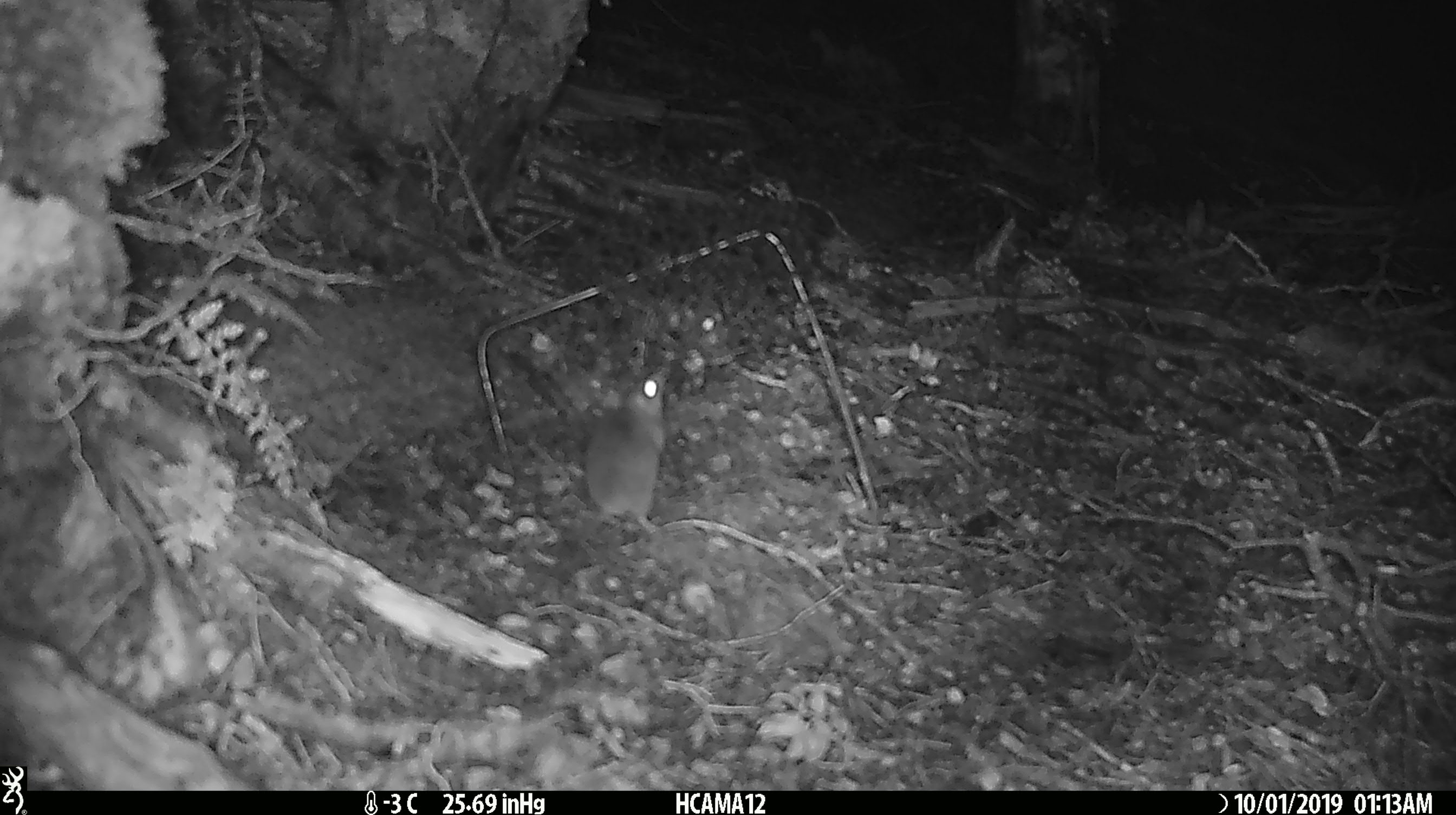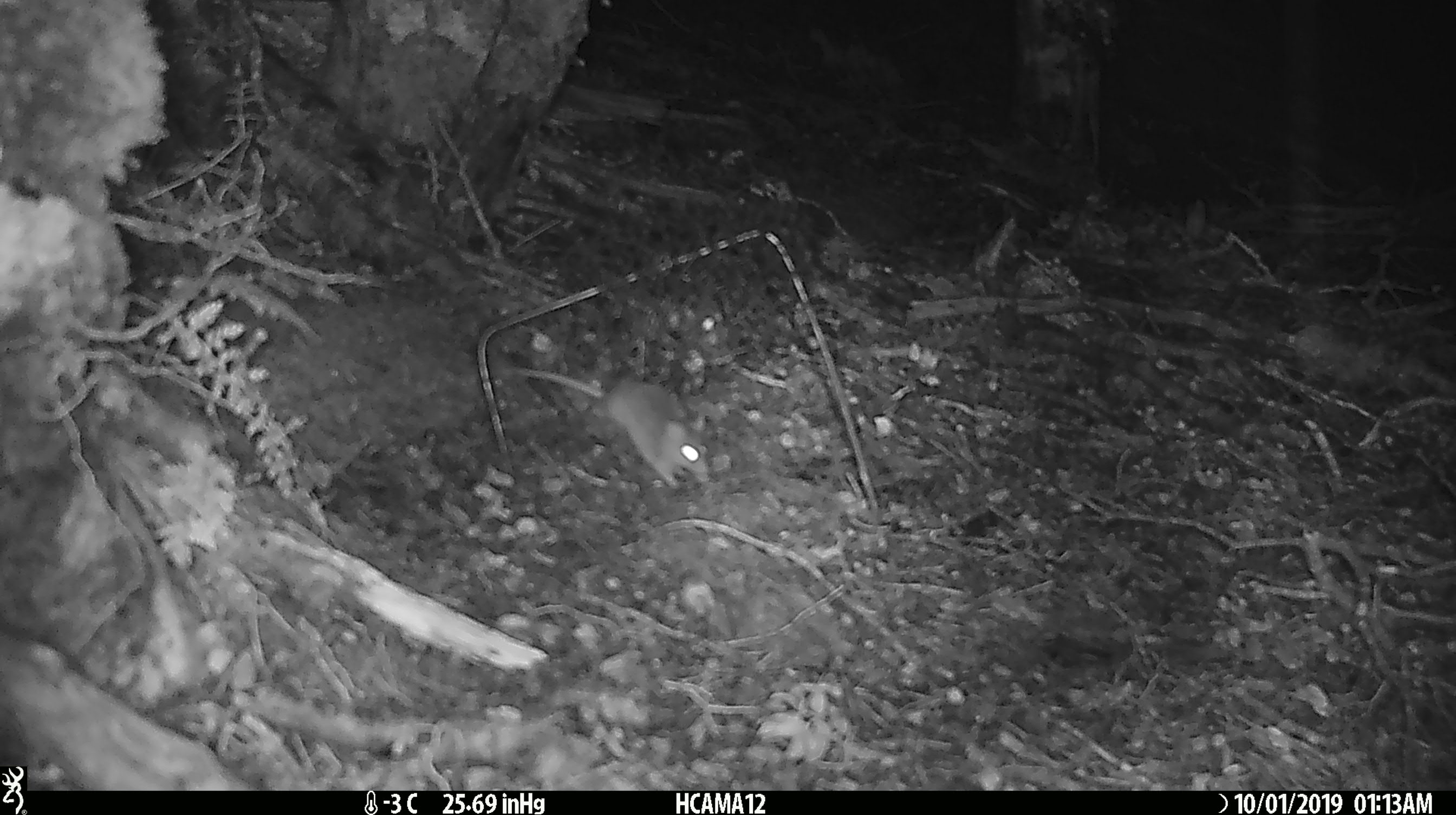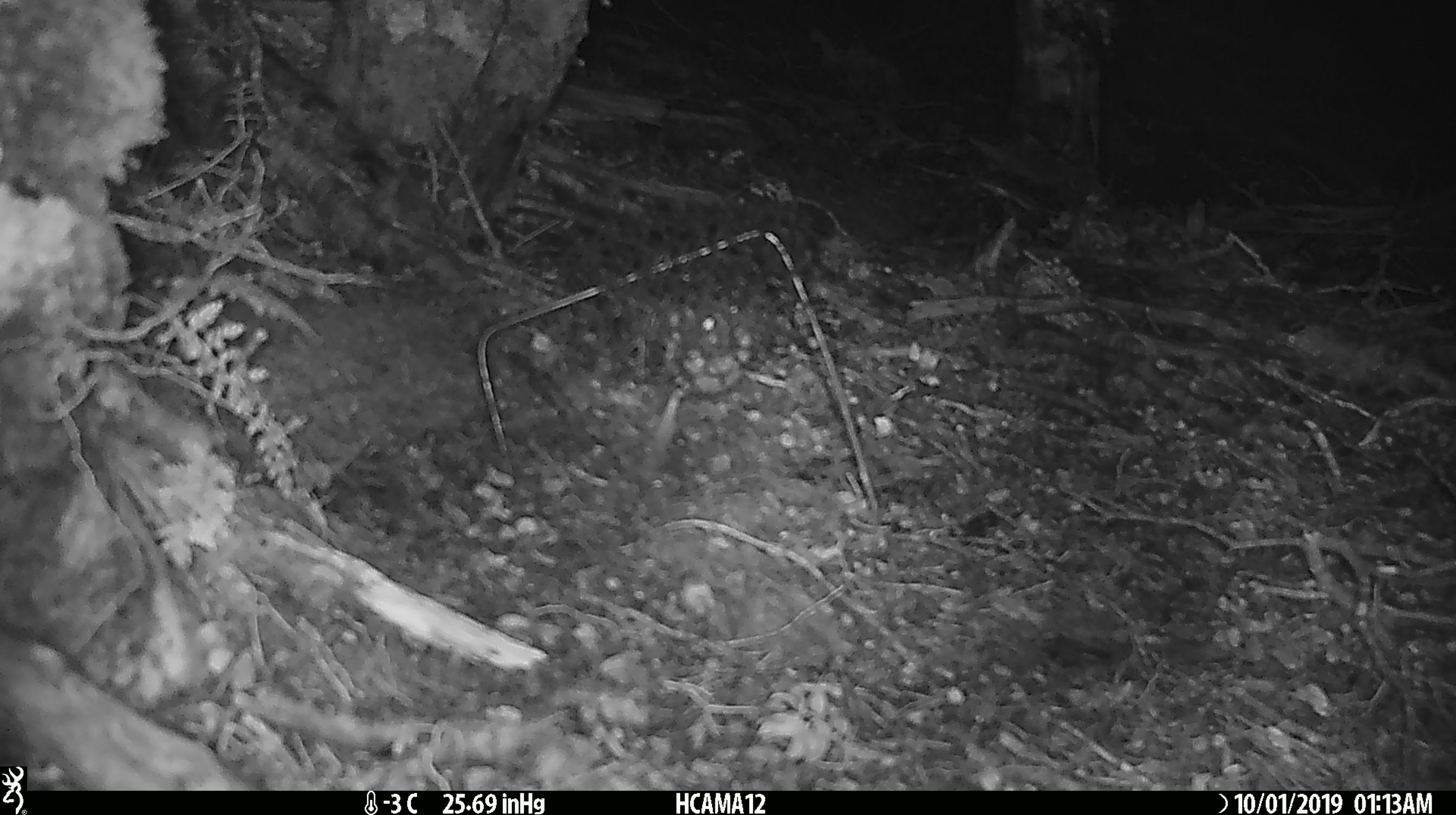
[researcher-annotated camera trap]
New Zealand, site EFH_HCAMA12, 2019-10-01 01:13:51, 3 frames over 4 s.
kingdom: Animalia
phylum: Chordata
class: Mammalia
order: Rodentia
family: Muridae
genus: Mus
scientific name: Mus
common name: mouse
Mouse (Mus).